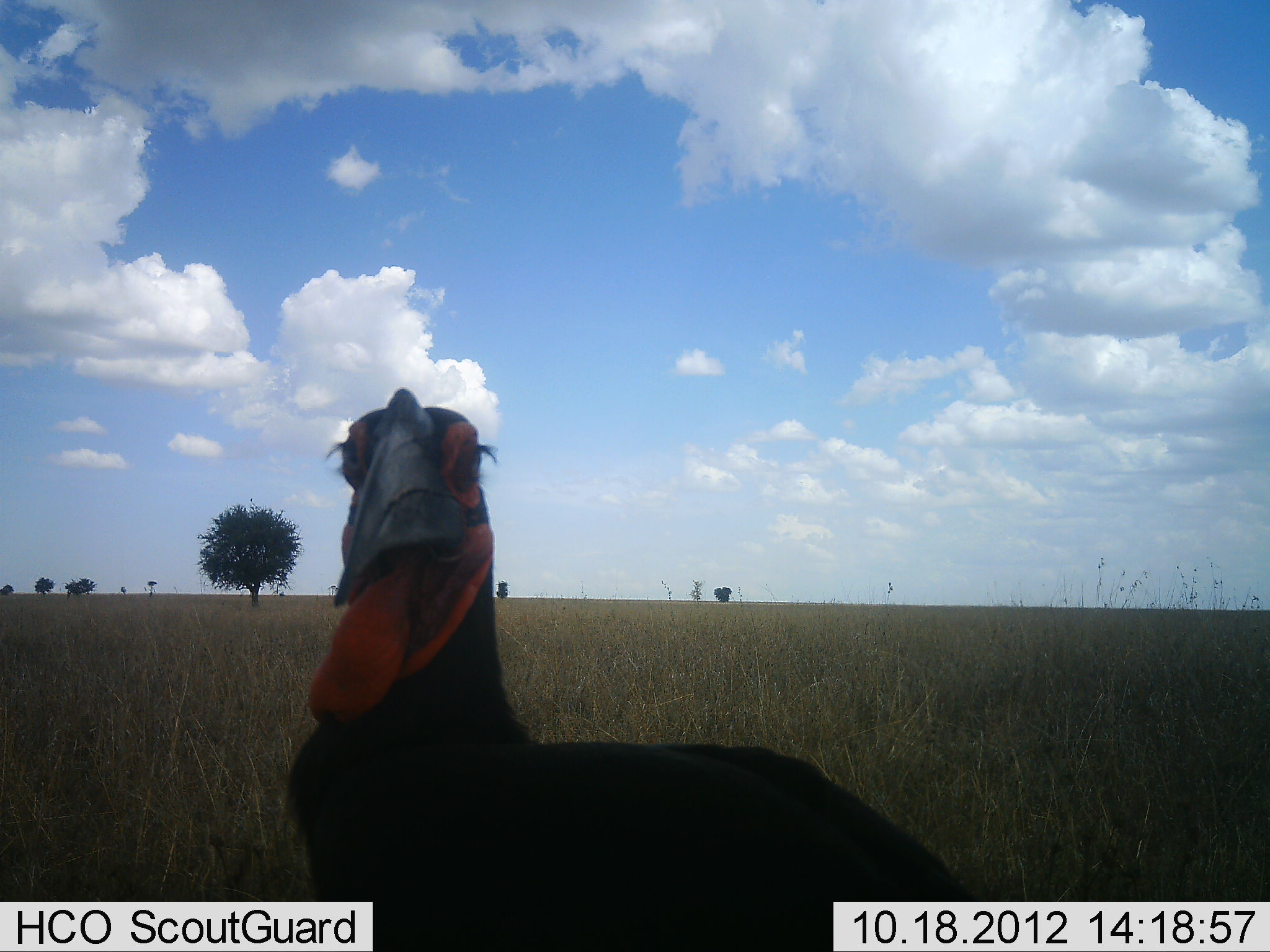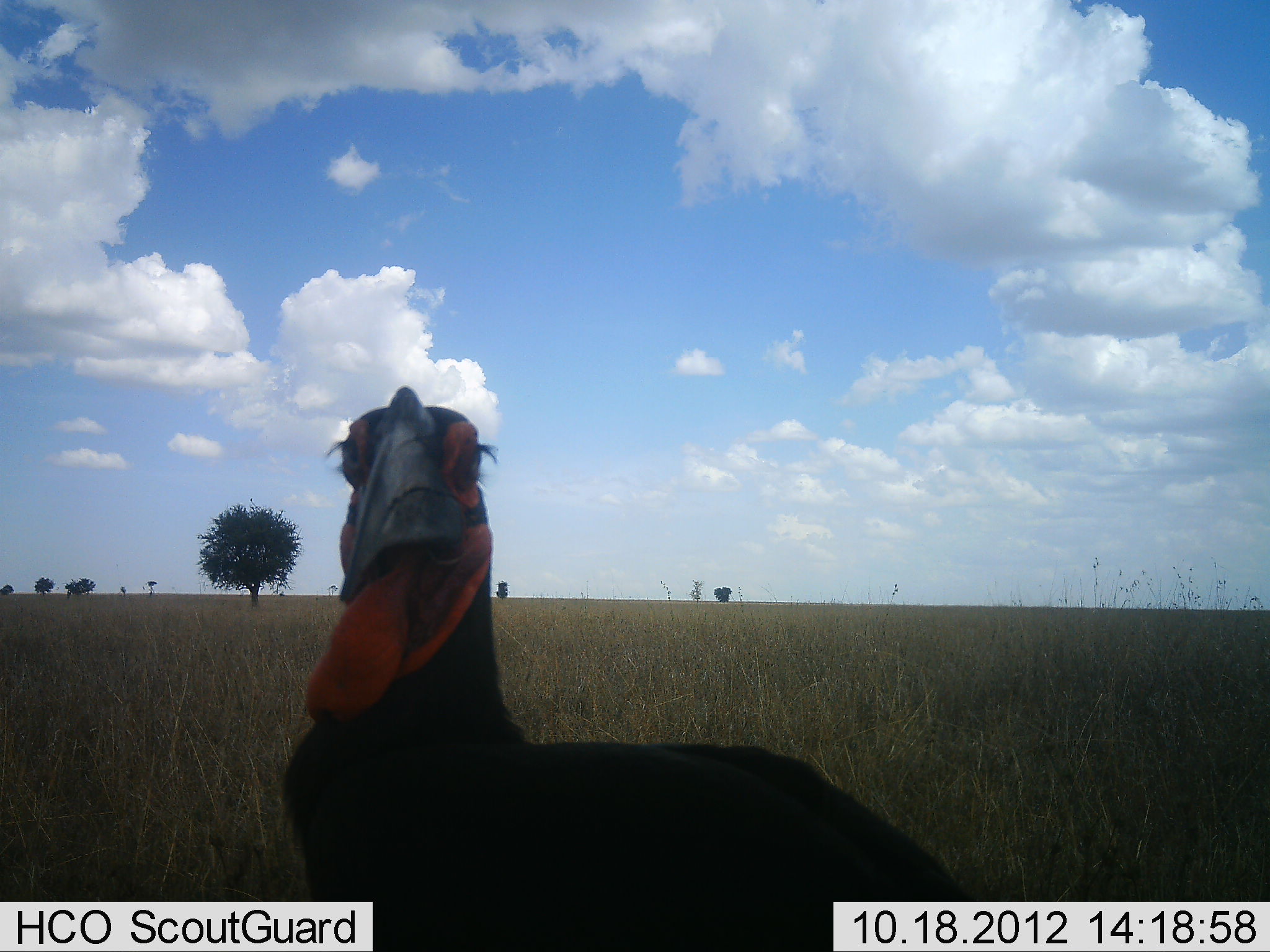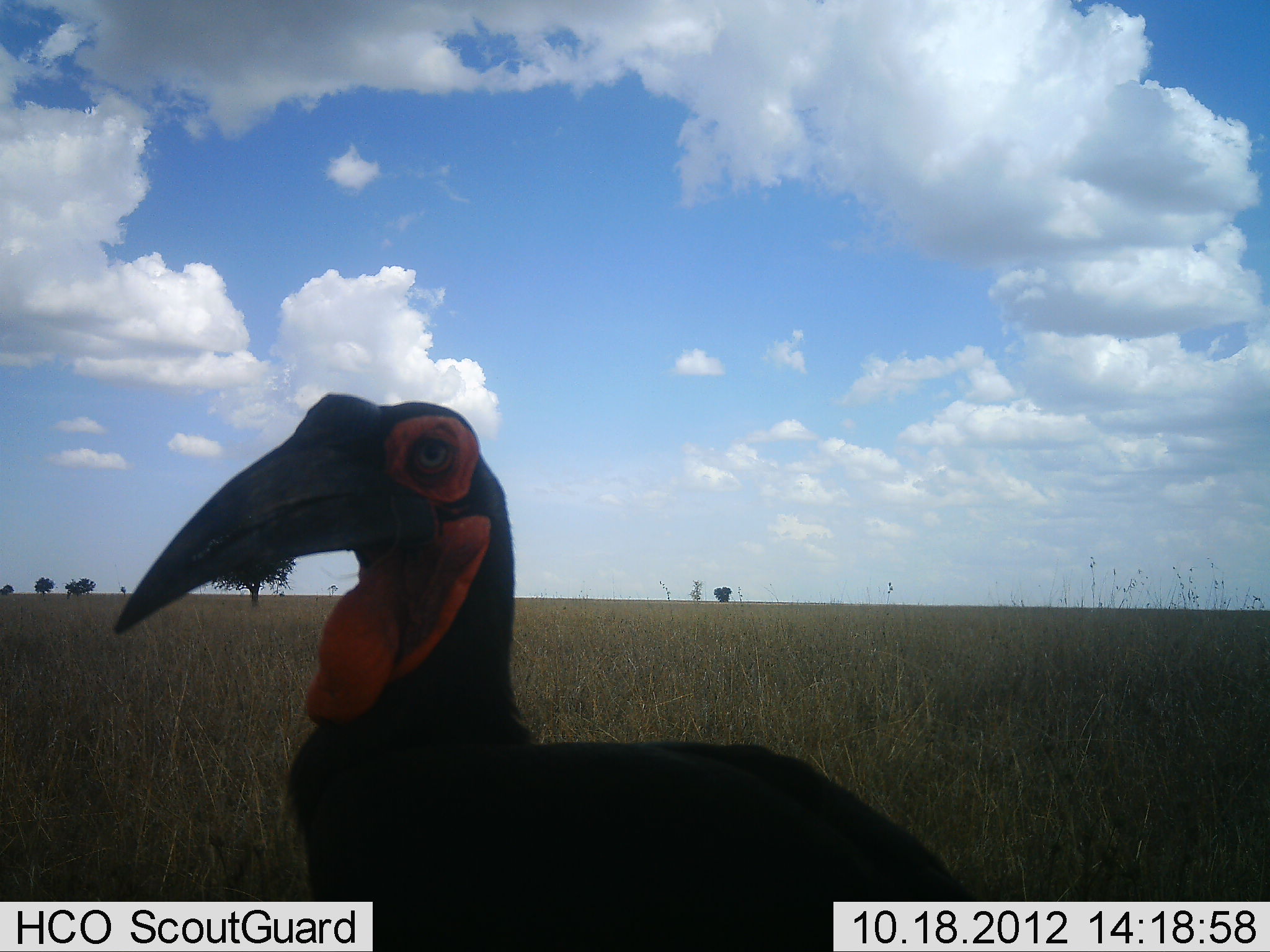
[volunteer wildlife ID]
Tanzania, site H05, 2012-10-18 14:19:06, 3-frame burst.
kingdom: Animalia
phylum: Chordata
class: Aves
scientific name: Aves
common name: bird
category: otherbird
Otherbird (bird) (Aves), count 1. Behavior (volunteer vote fractions): standing 100%, resting 0%, moving 0%, interacting 0%. Young present (vote fraction): 0%. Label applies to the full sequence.